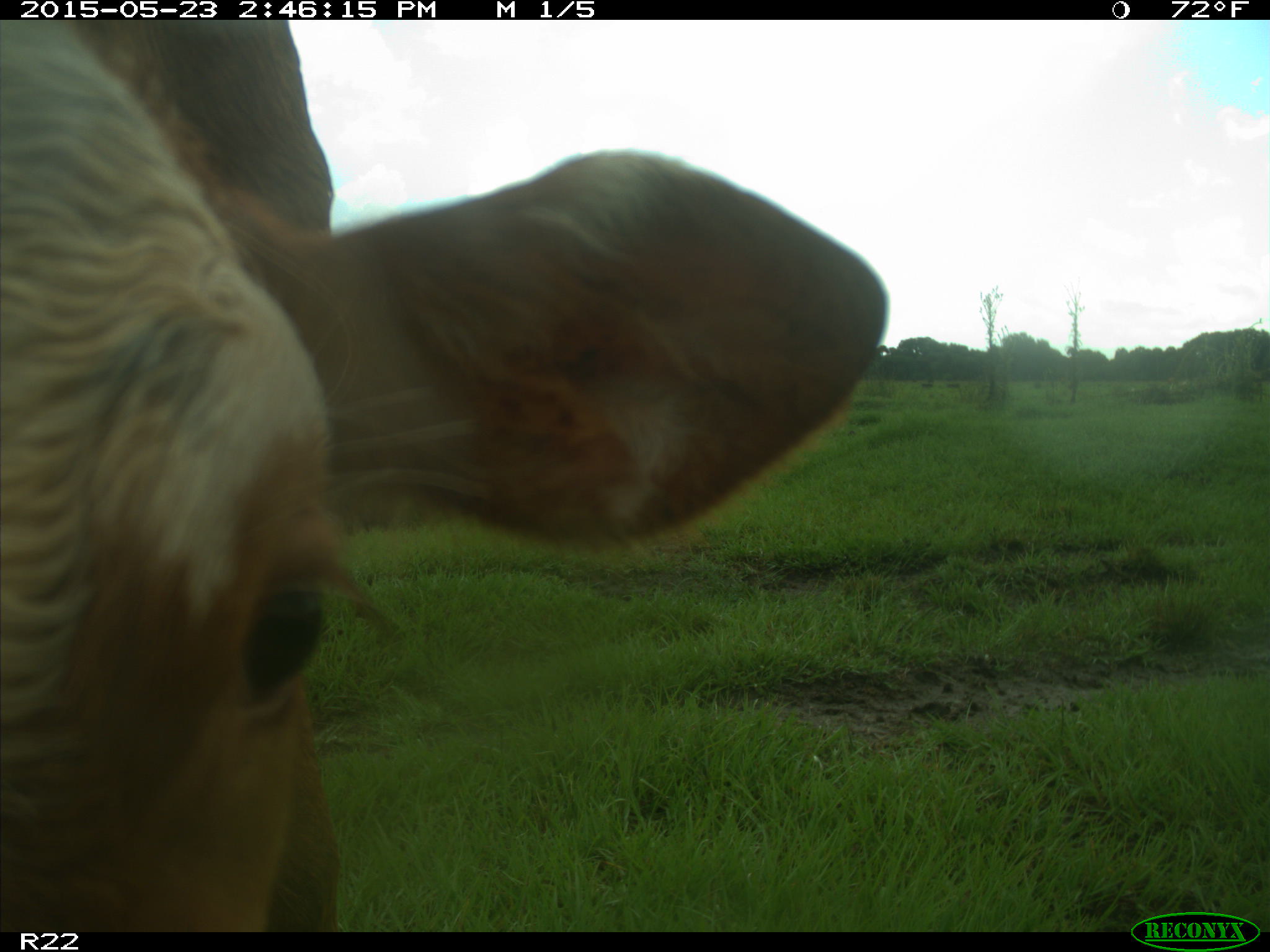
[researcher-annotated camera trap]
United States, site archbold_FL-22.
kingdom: Animalia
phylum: Chordata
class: Mammalia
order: Artiodactyla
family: Bovidae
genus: Bos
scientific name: Bos taurus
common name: domestic cow